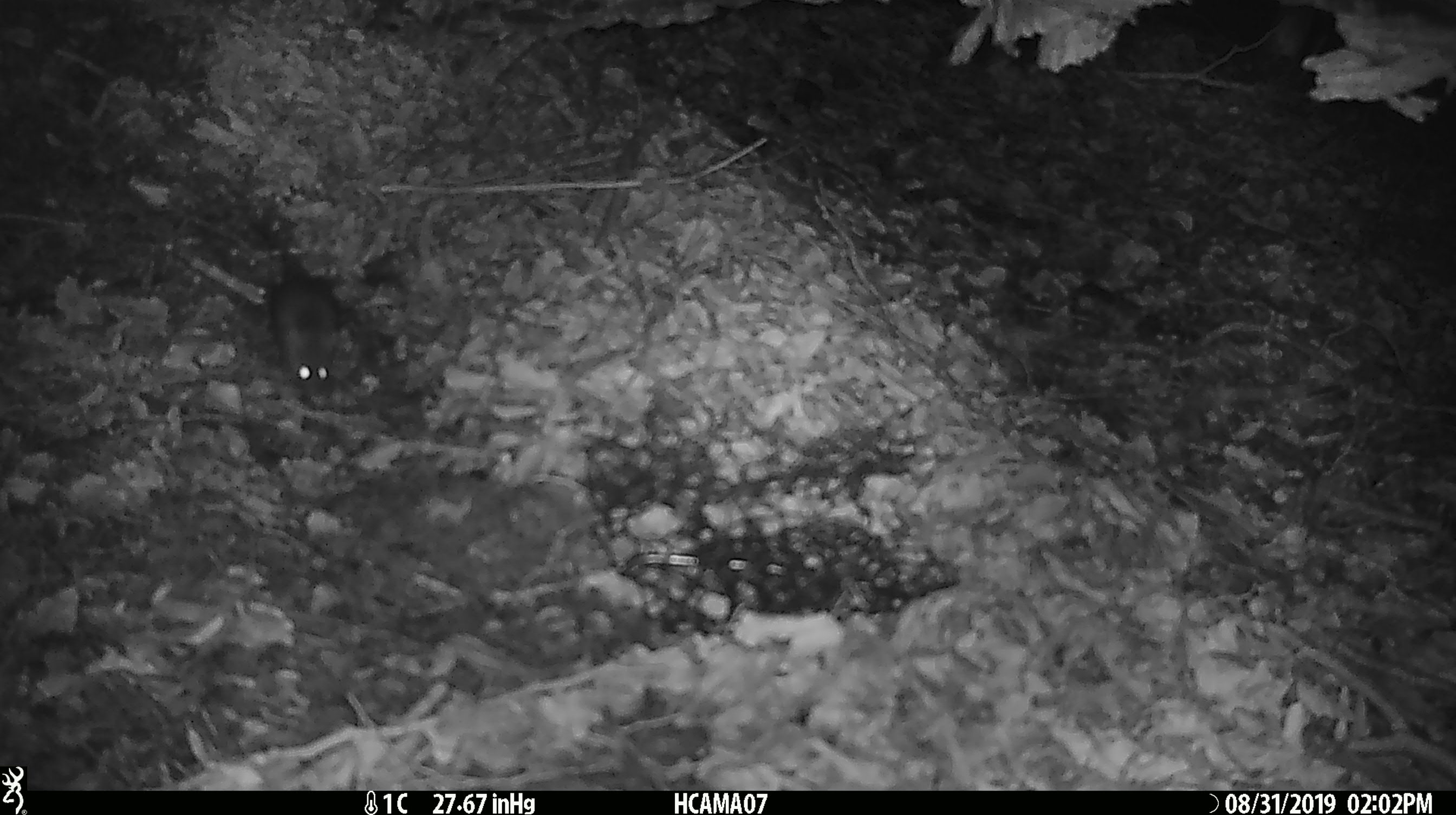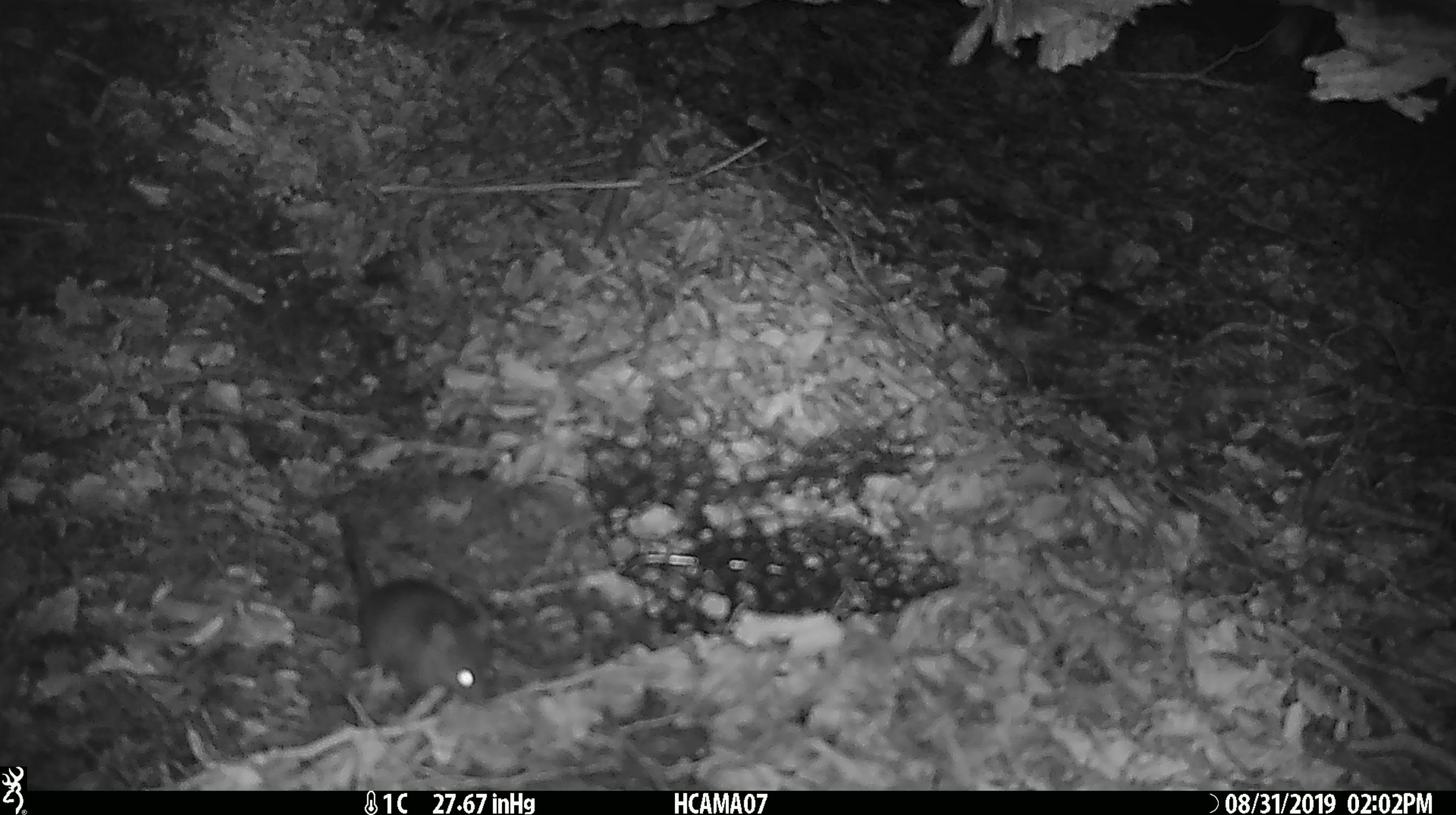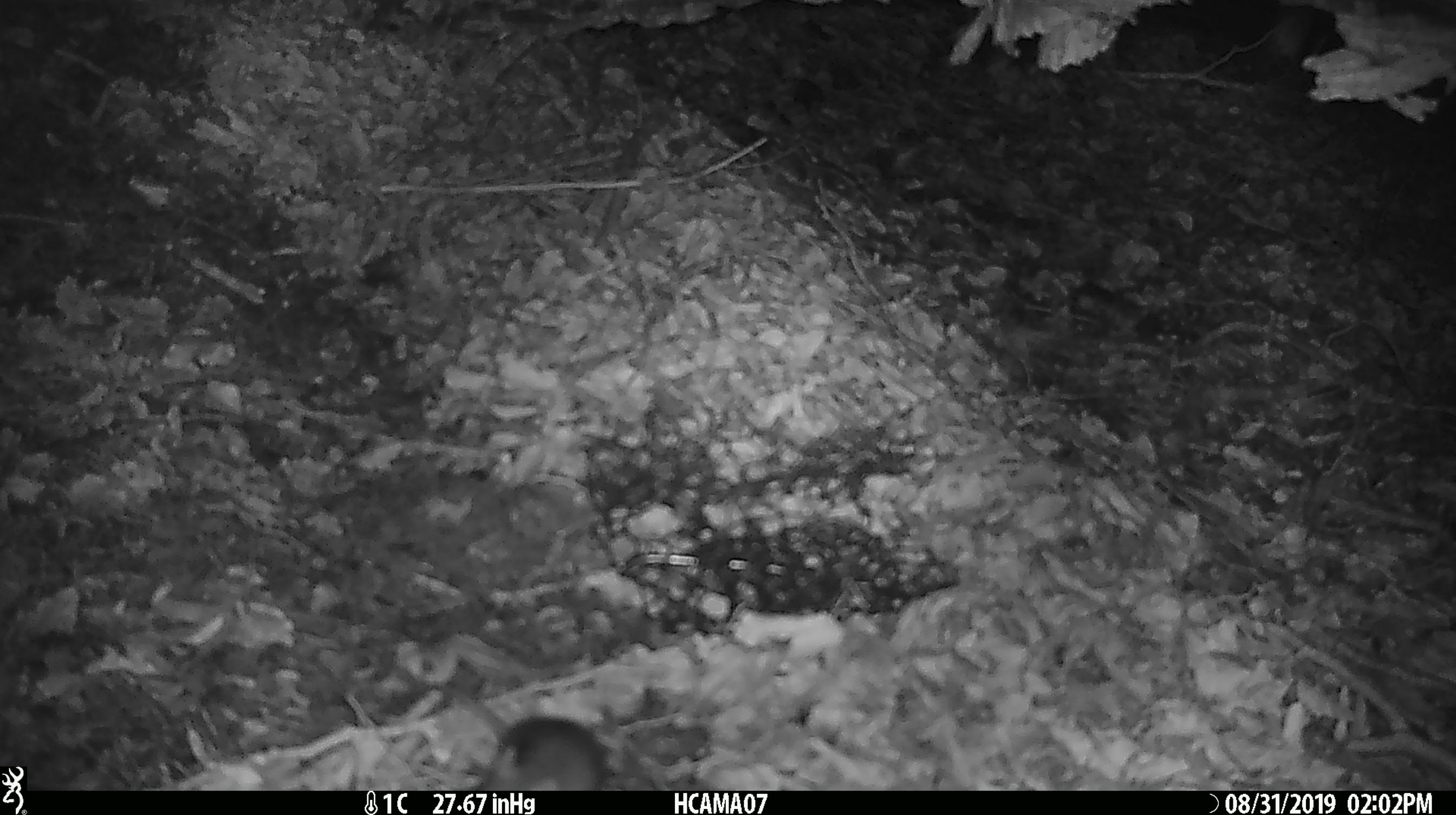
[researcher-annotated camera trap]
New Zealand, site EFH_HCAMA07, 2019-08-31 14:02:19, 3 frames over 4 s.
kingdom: Animalia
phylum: Chordata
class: Mammalia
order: Rodentia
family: Muridae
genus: Mus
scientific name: Mus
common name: mouse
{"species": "mouse (Mus)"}